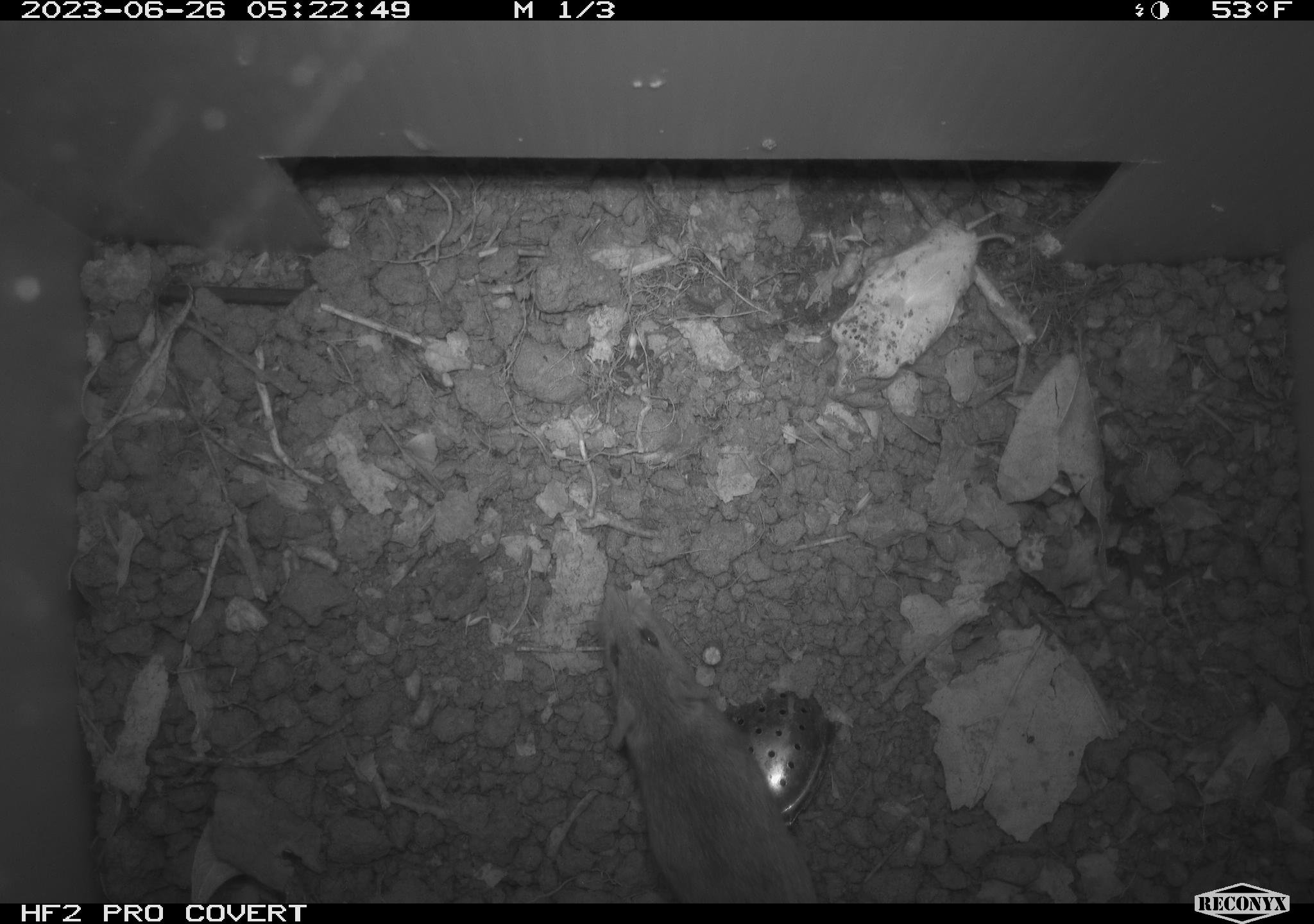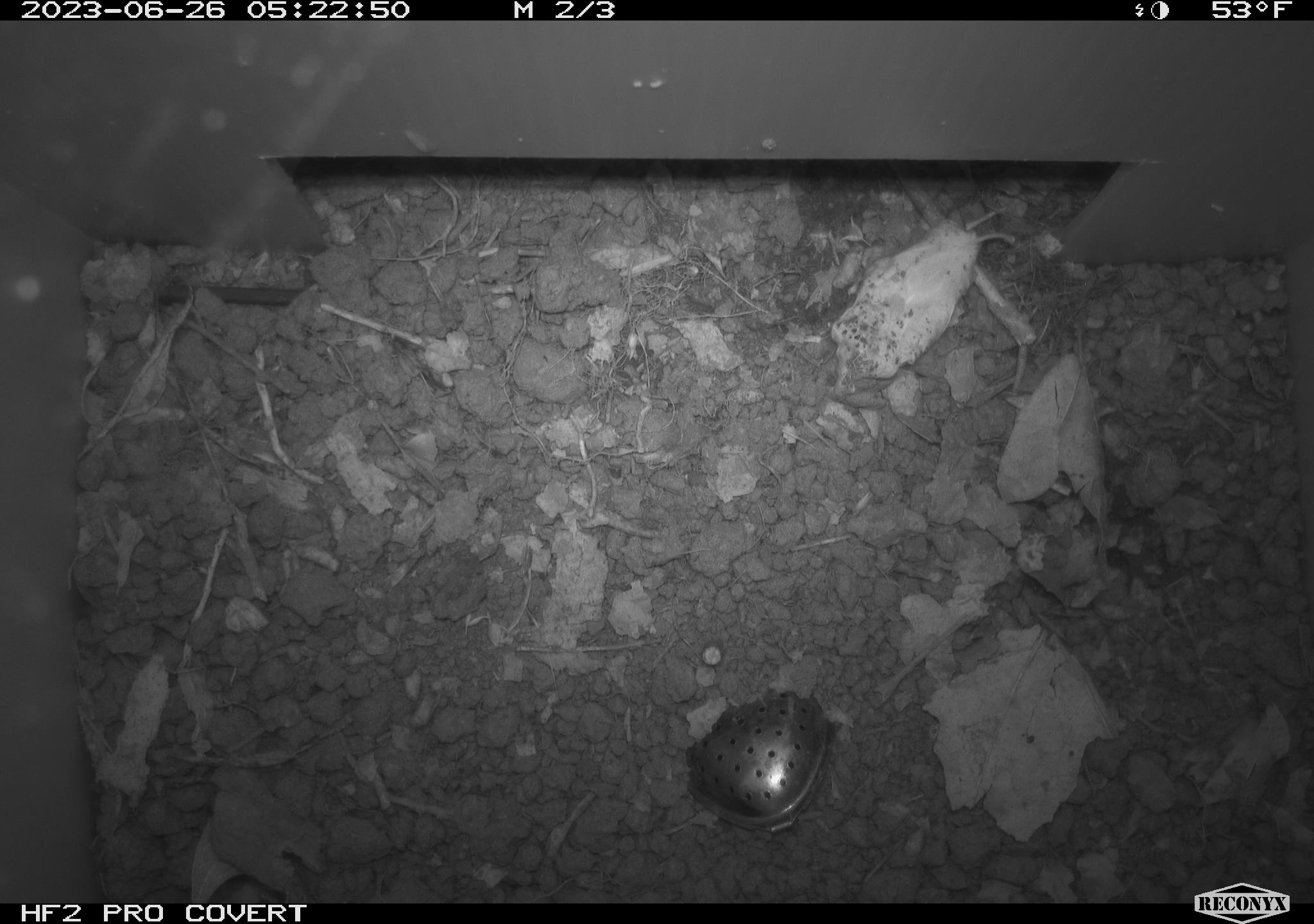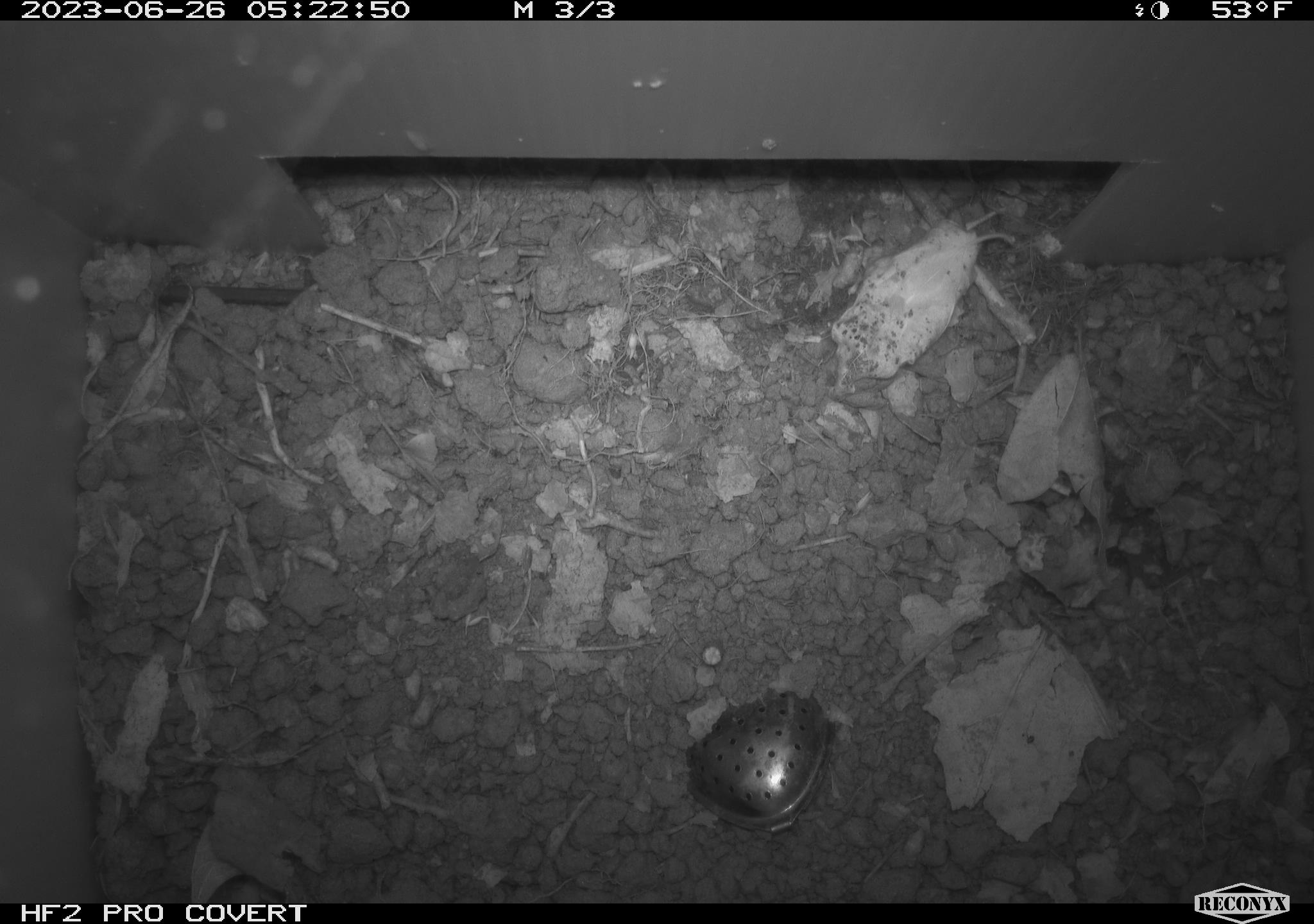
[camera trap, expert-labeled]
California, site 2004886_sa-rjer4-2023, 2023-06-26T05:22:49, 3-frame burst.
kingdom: Animalia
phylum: Chordata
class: Mammalia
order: Rodentia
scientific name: Rodentia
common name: mouse species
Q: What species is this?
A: Mouse species (Rodentia).